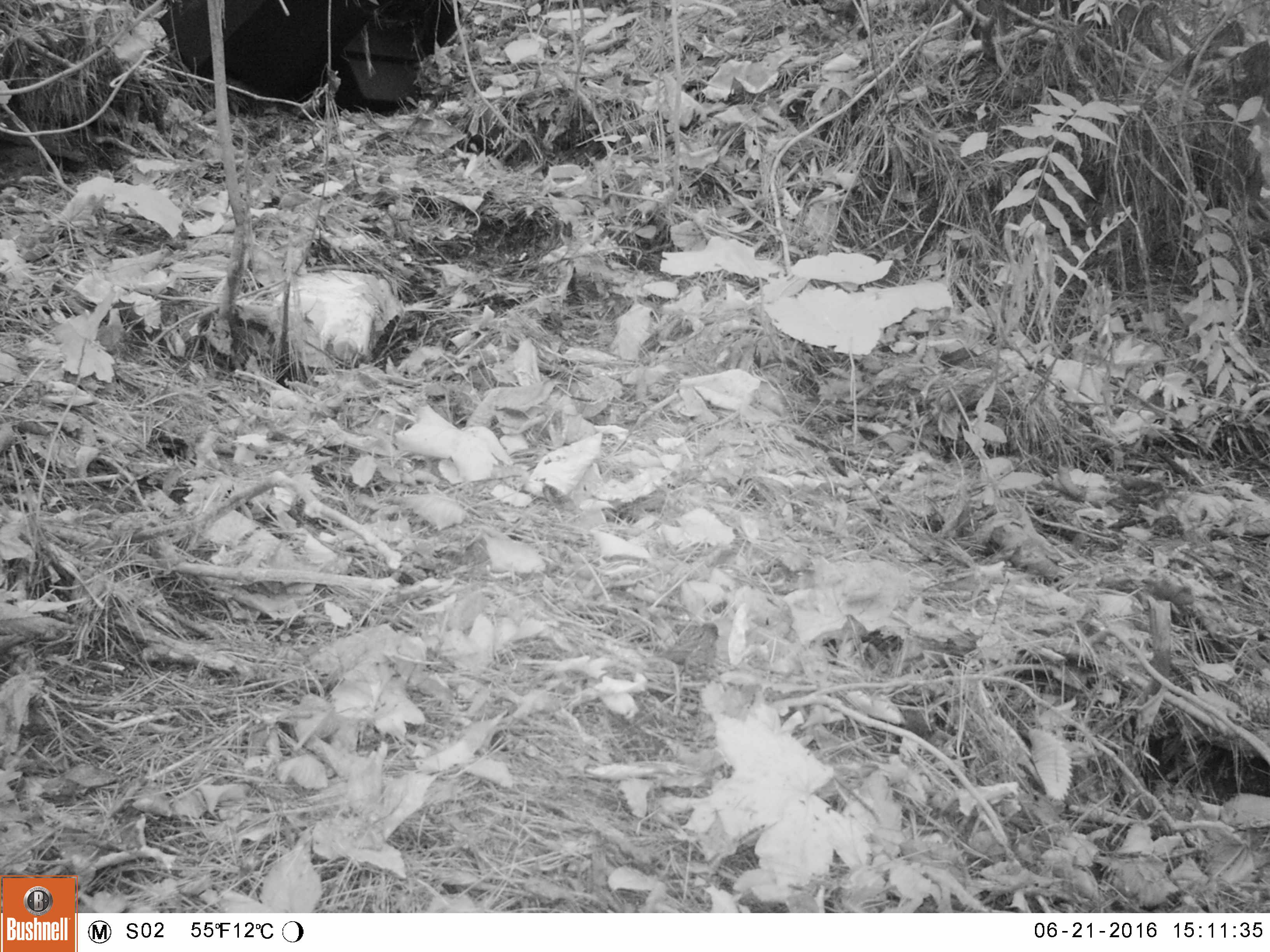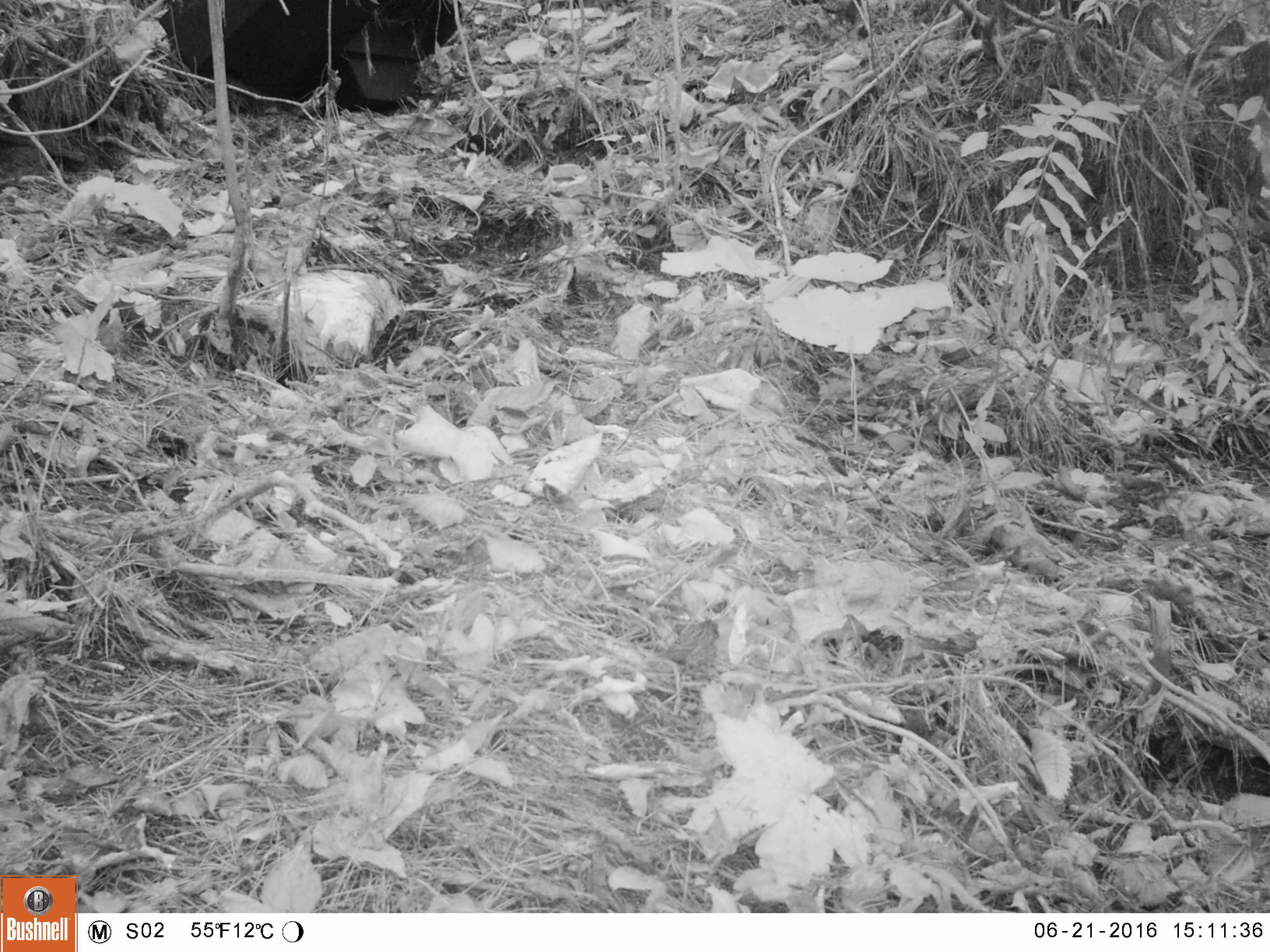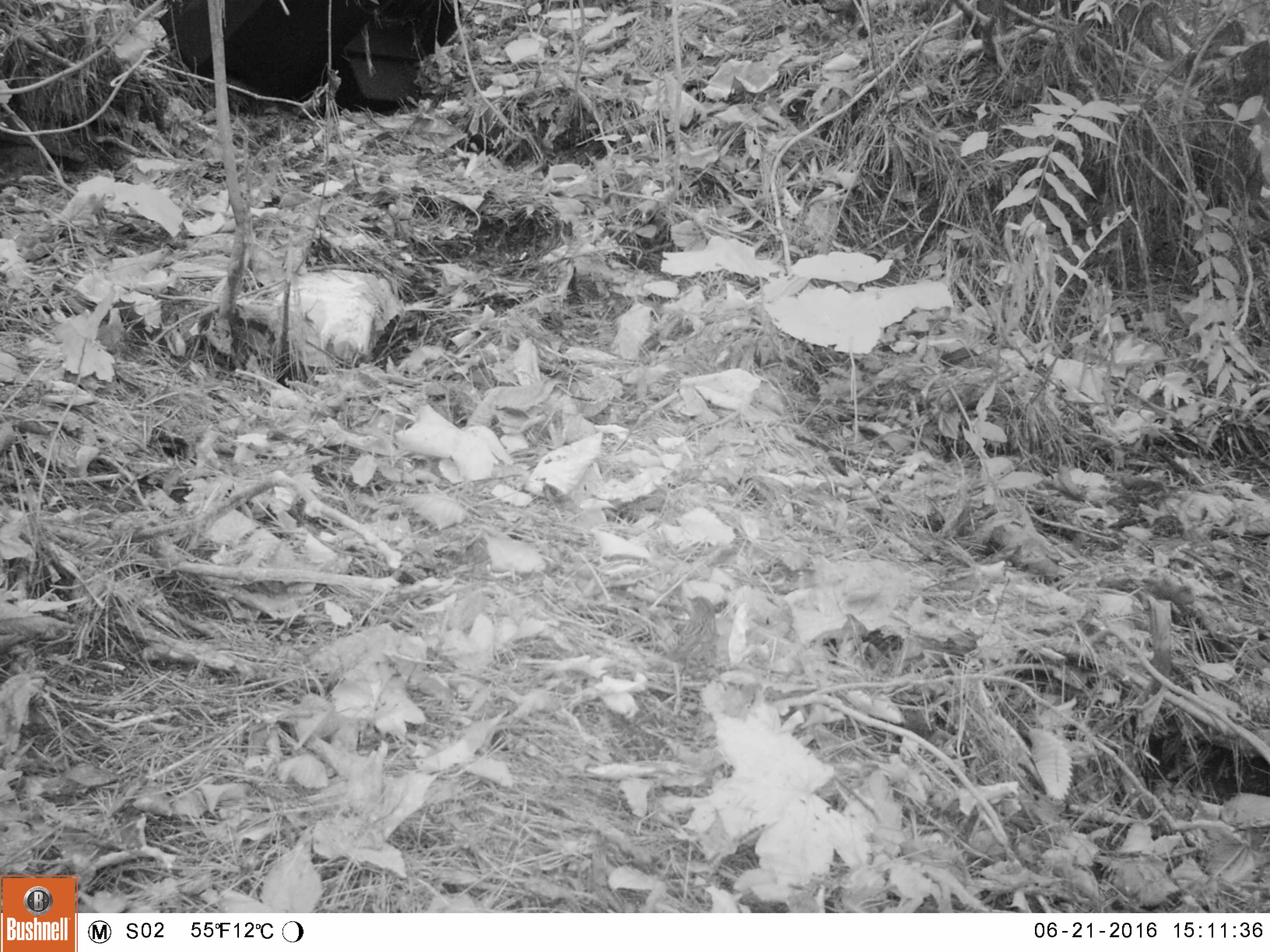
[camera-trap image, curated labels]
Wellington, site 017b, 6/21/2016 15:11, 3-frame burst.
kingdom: Animalia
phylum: Chordata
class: Aves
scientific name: Aves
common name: bird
Bird (Aves).